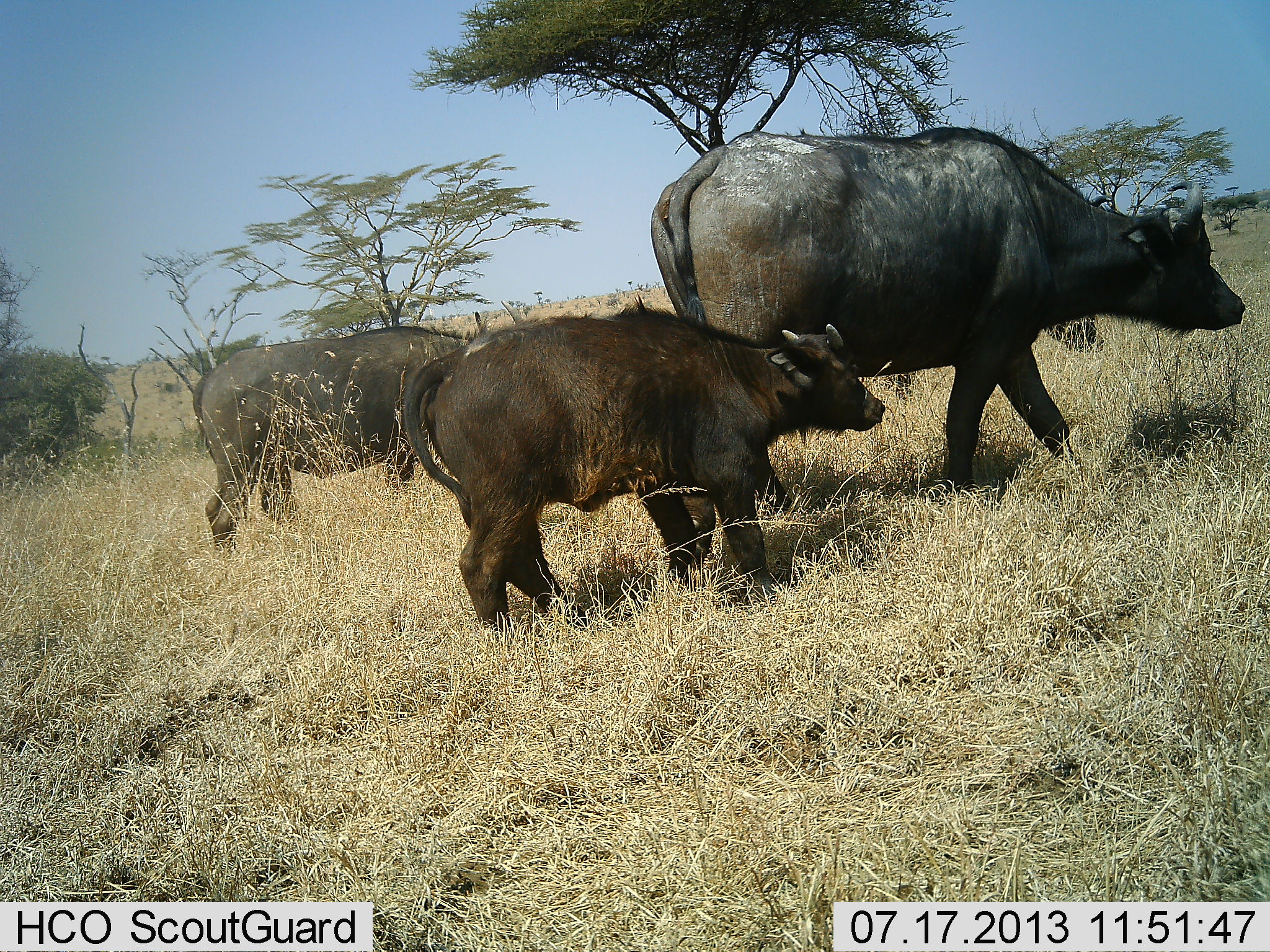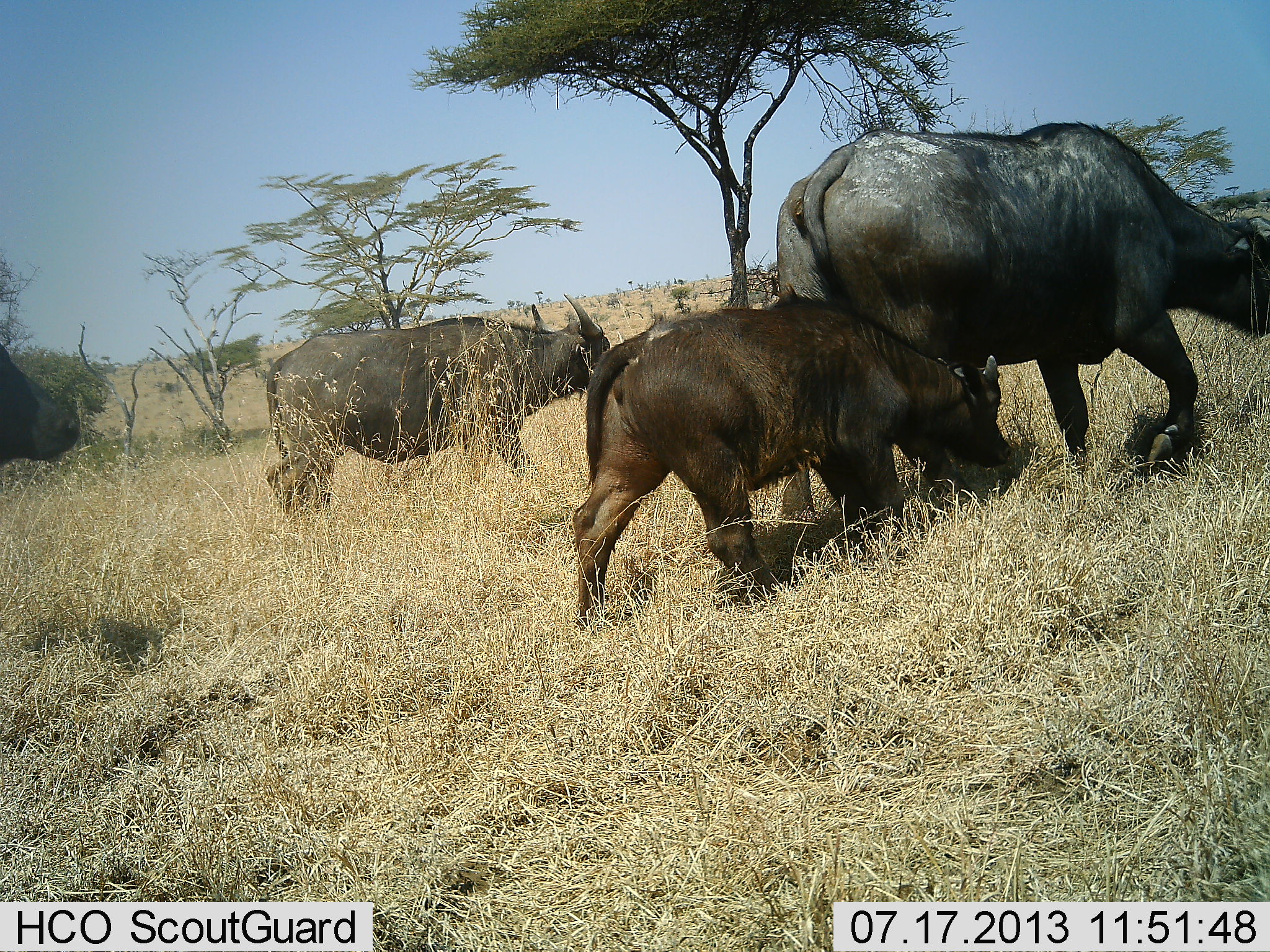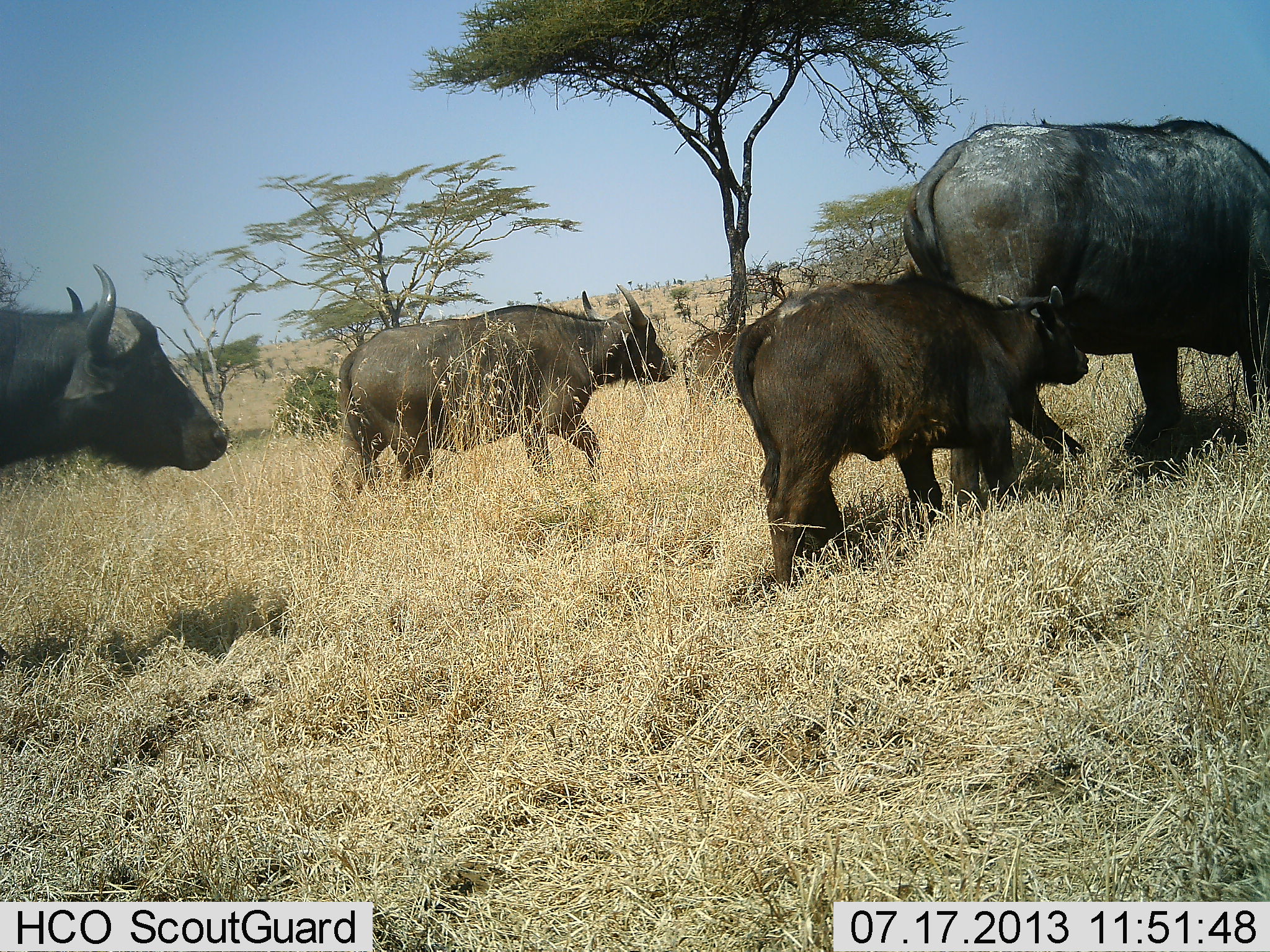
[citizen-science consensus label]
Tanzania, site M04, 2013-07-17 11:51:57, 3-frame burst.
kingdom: Animalia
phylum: Chordata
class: Mammalia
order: Artiodactyla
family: Bovidae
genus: Syncerus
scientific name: Syncerus caffer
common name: cape buffalo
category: buffalo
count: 5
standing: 20%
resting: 0%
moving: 90%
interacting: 0%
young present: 90%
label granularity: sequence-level